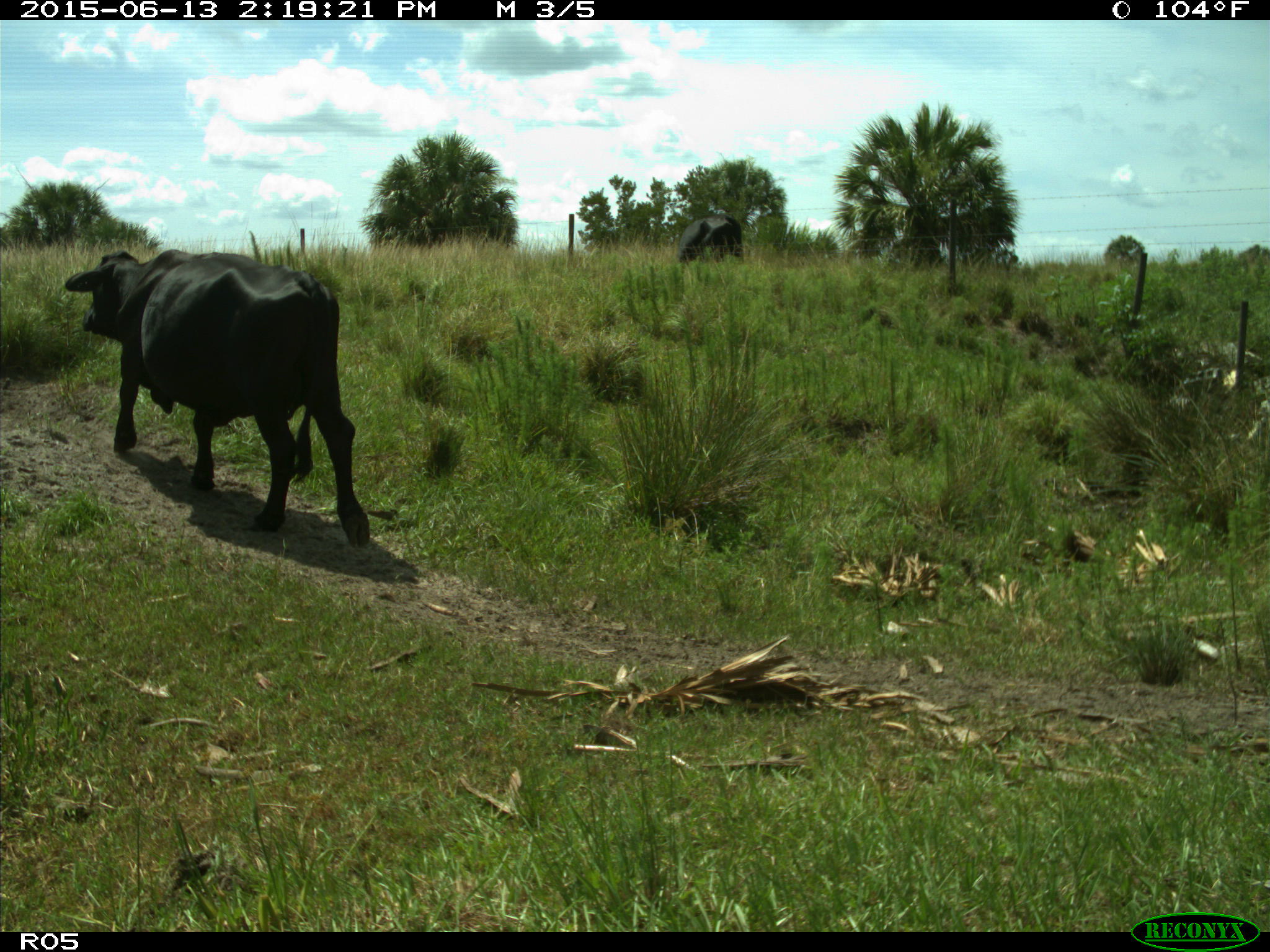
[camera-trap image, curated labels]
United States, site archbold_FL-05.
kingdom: Animalia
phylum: Chordata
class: Mammalia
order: Artiodactyla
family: Bovidae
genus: Bos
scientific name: Bos taurus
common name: domestic cow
Bos taurus (domestic cow).